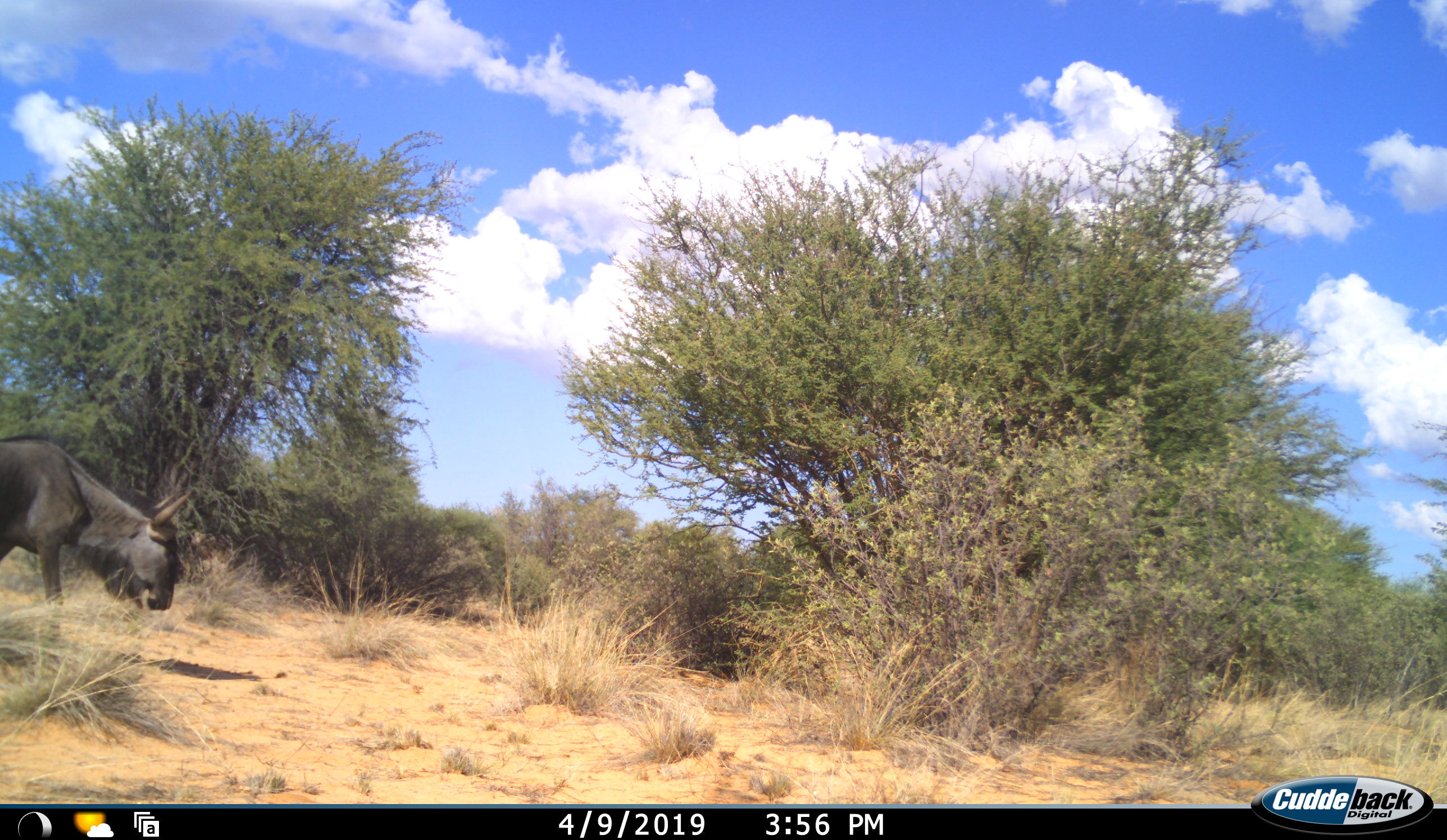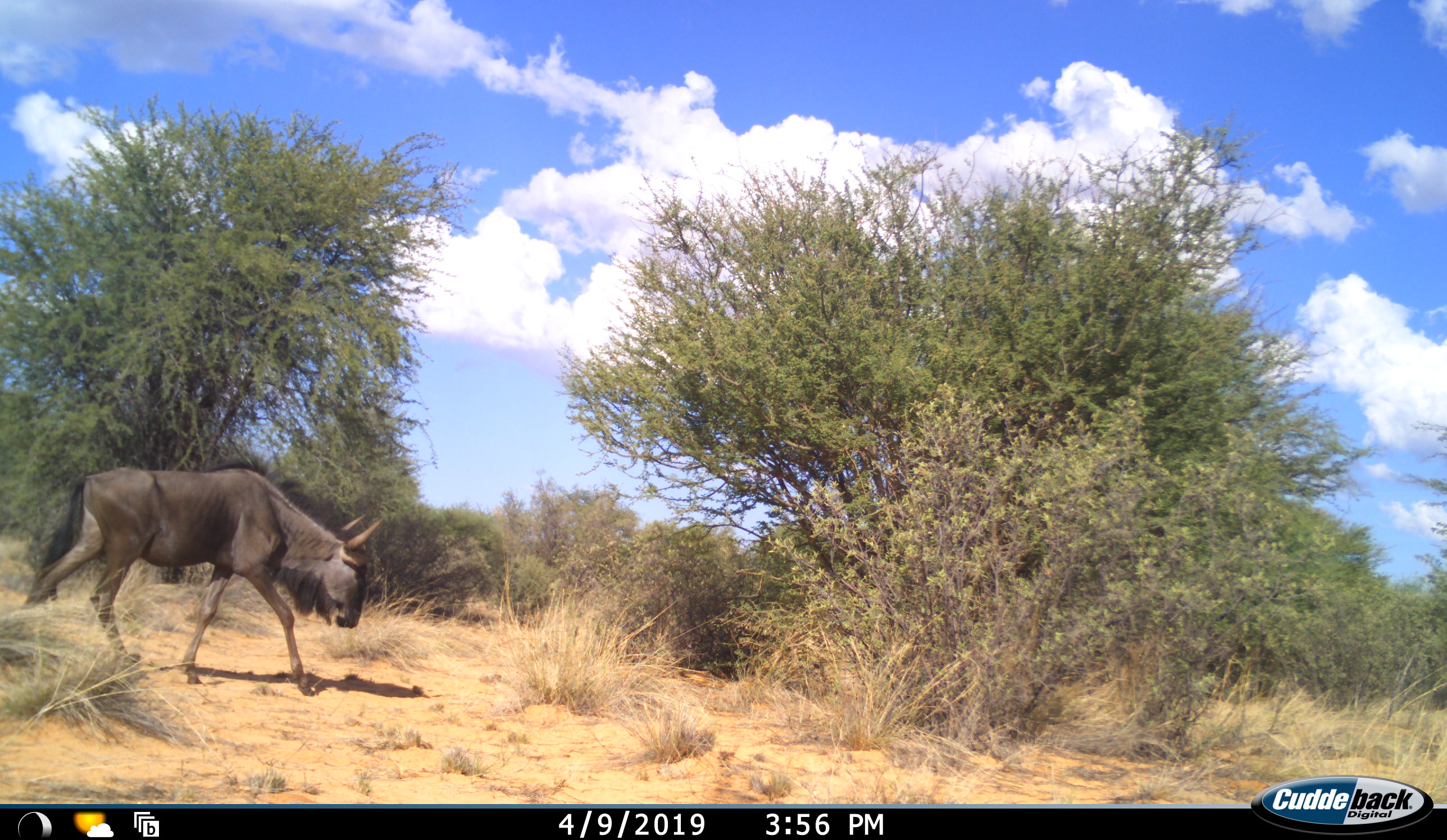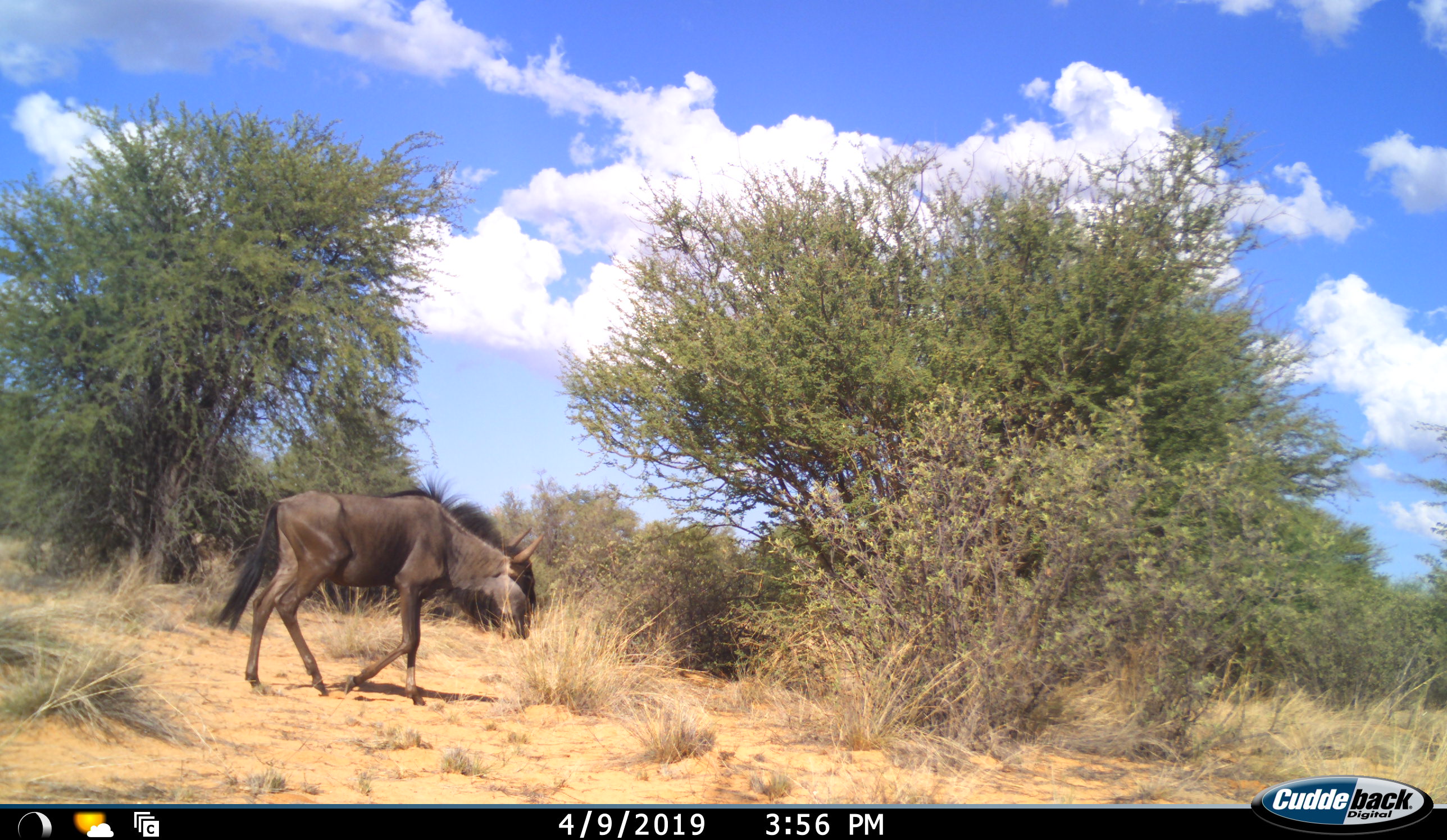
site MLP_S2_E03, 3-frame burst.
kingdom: Animalia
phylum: Chordata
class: Mammalia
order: Artiodactyla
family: Bovidae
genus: Connochaetes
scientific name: Connochaetes taurinus taurinus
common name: blue wildebeest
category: wildebeestblue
Wildebeestblue (blue wildebeest) (Connochaetes taurinus taurinus), count 1. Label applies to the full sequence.